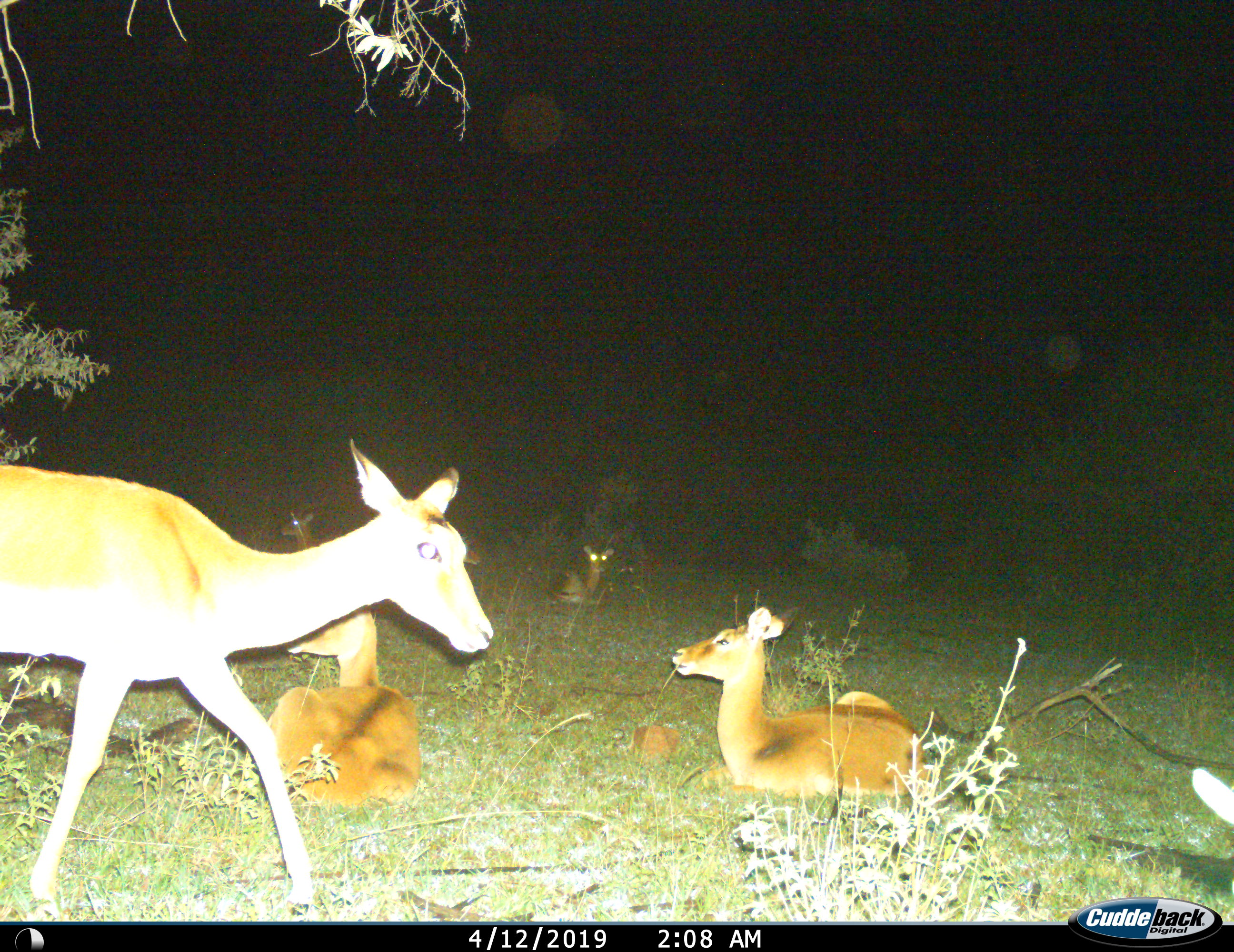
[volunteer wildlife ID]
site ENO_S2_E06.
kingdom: Animalia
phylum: Chordata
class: Mammalia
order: Artiodactyla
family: Bovidae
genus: Aepyceros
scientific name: Aepyceros melampus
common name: impala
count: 5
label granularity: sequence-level